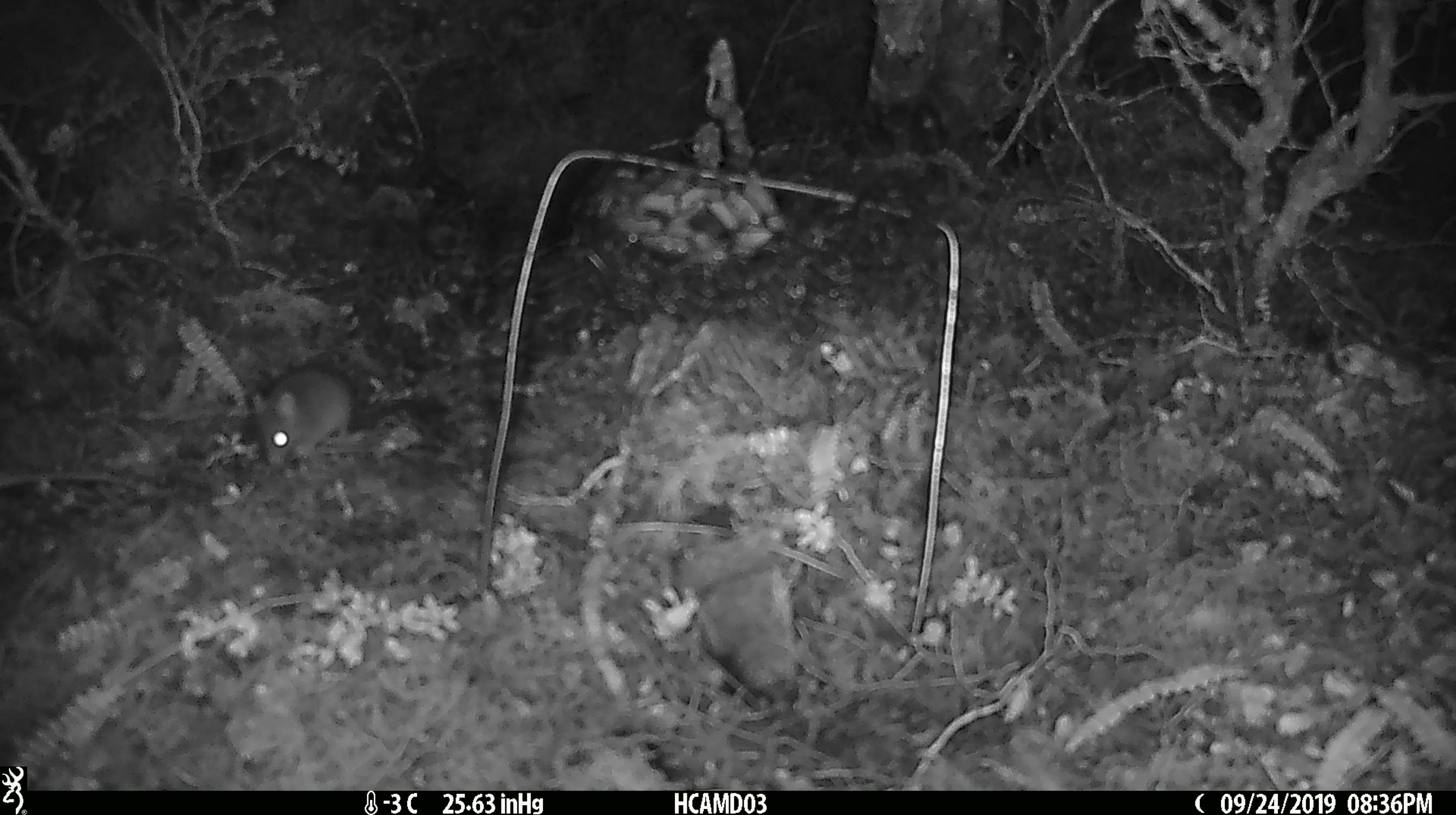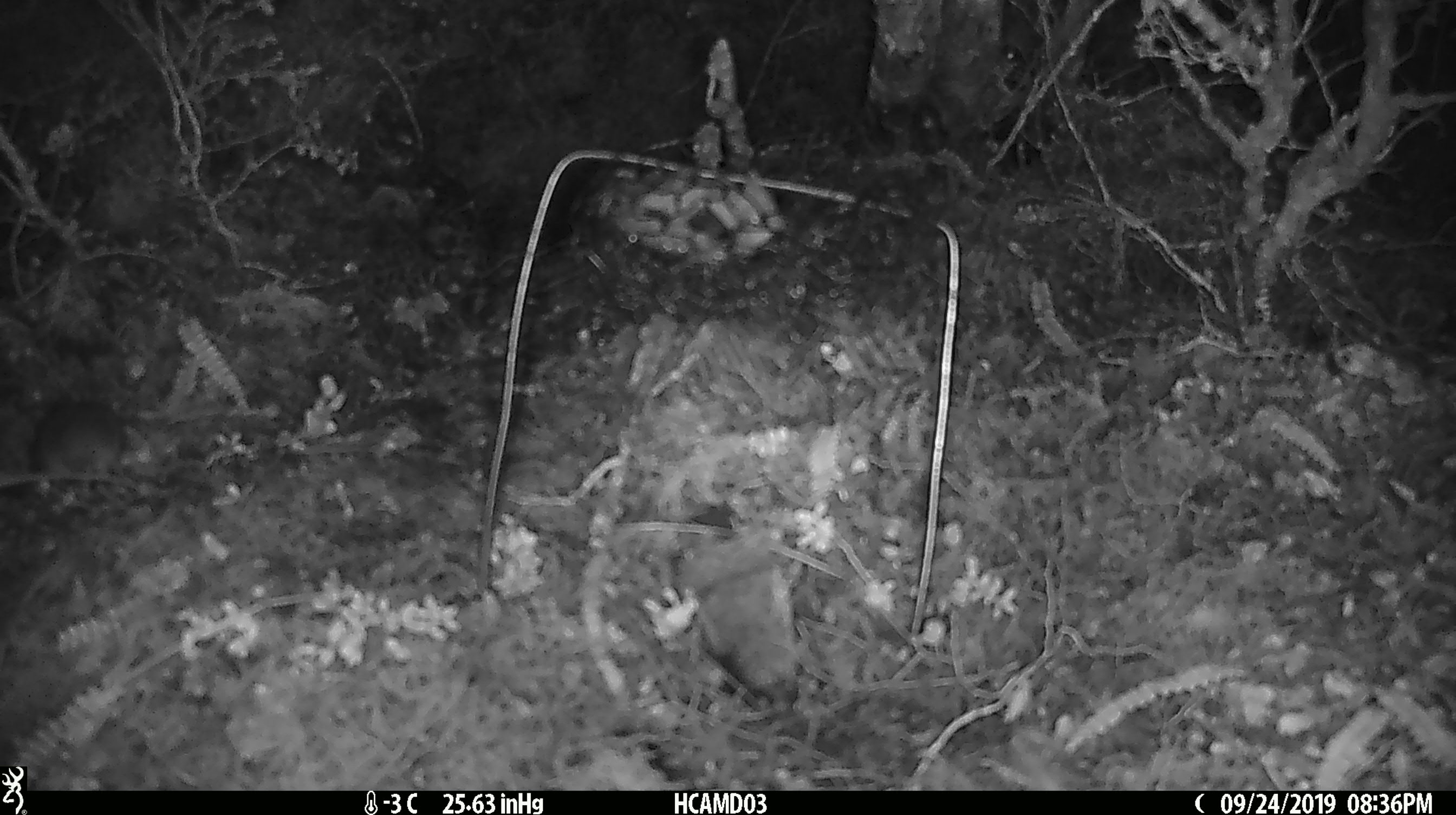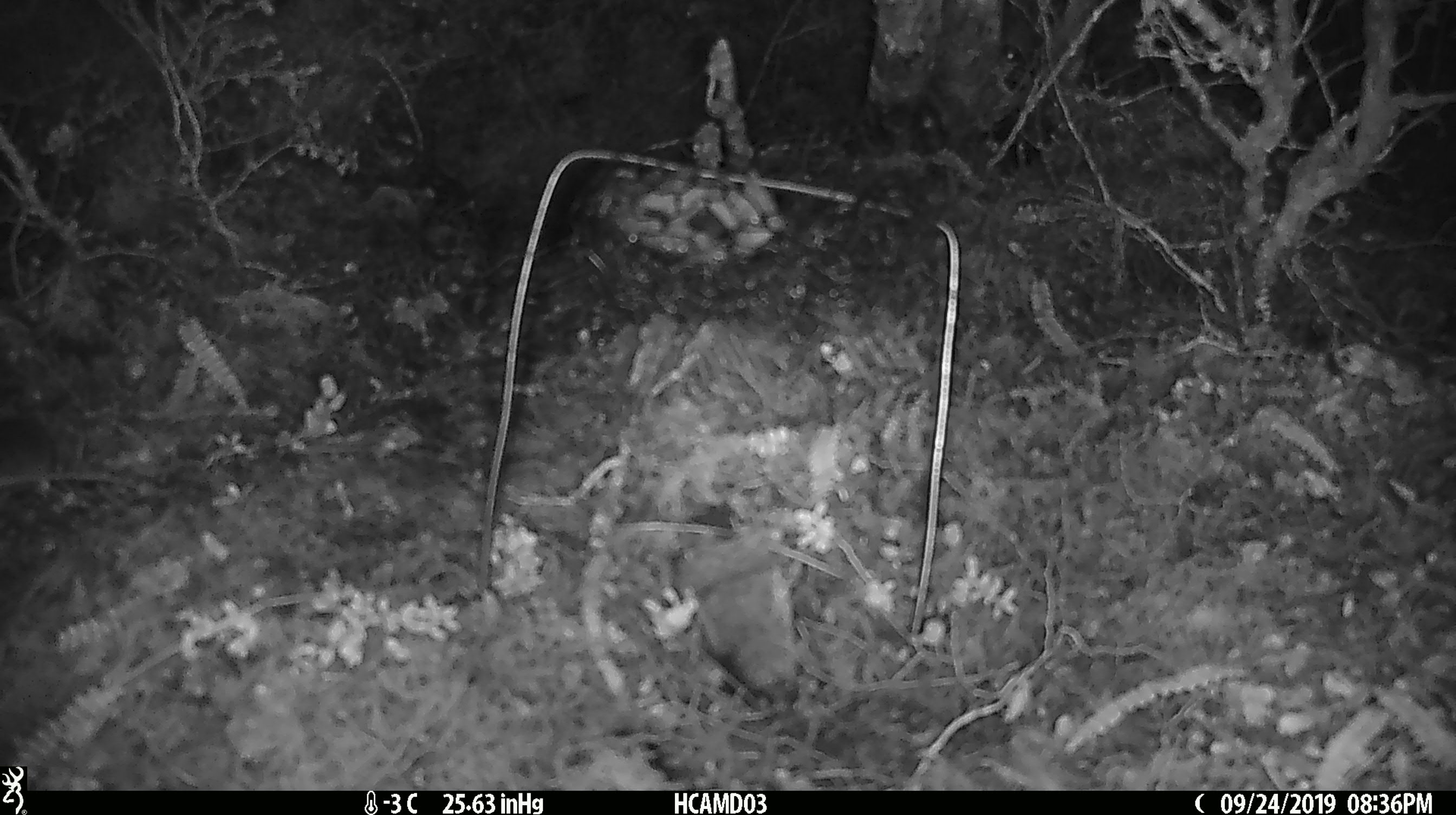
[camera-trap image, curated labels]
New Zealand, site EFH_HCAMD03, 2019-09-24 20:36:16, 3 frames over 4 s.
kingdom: Animalia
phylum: Chordata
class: Mammalia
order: Rodentia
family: Muridae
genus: Mus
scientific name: Mus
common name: mouse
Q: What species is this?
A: Mouse (Mus).